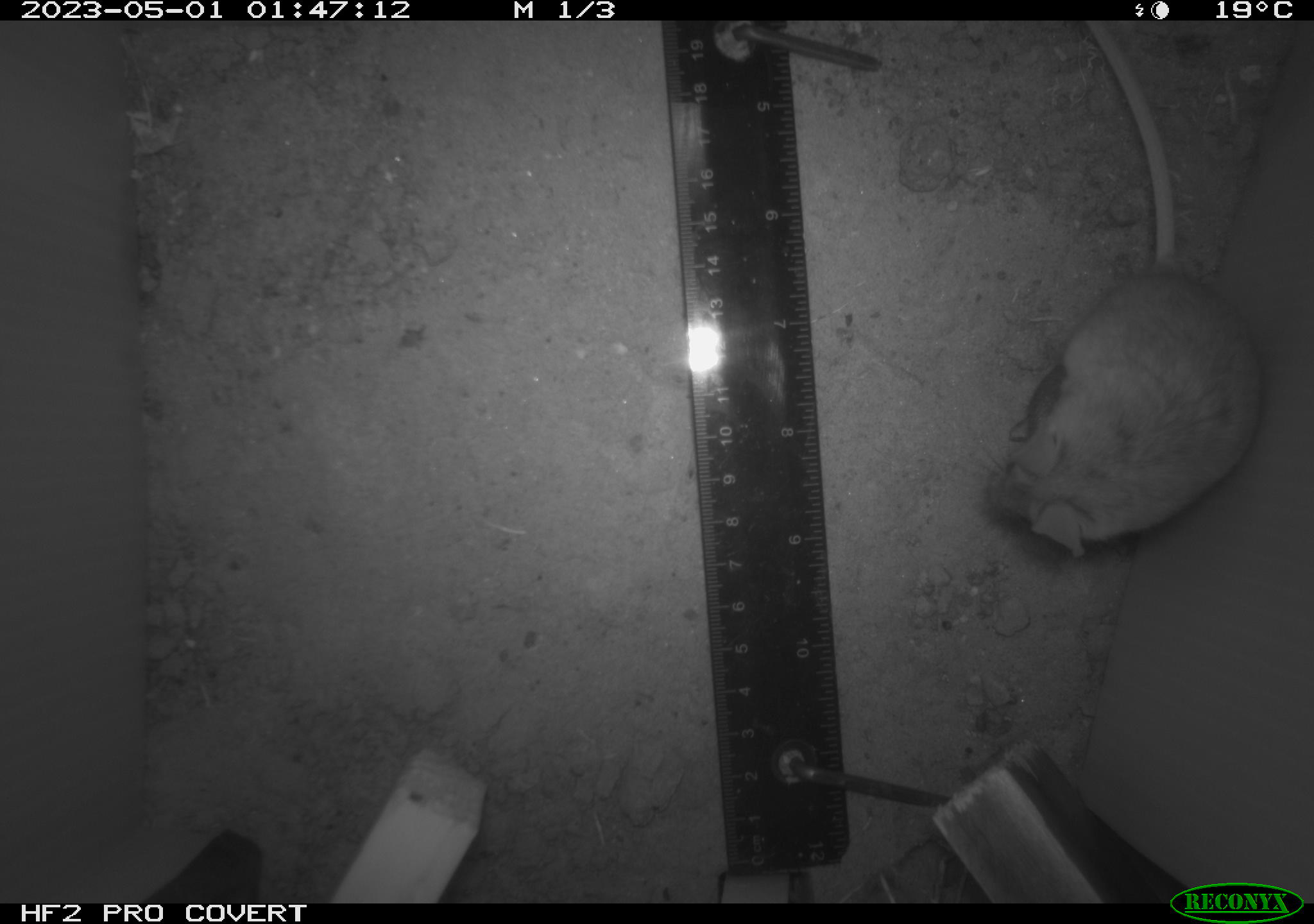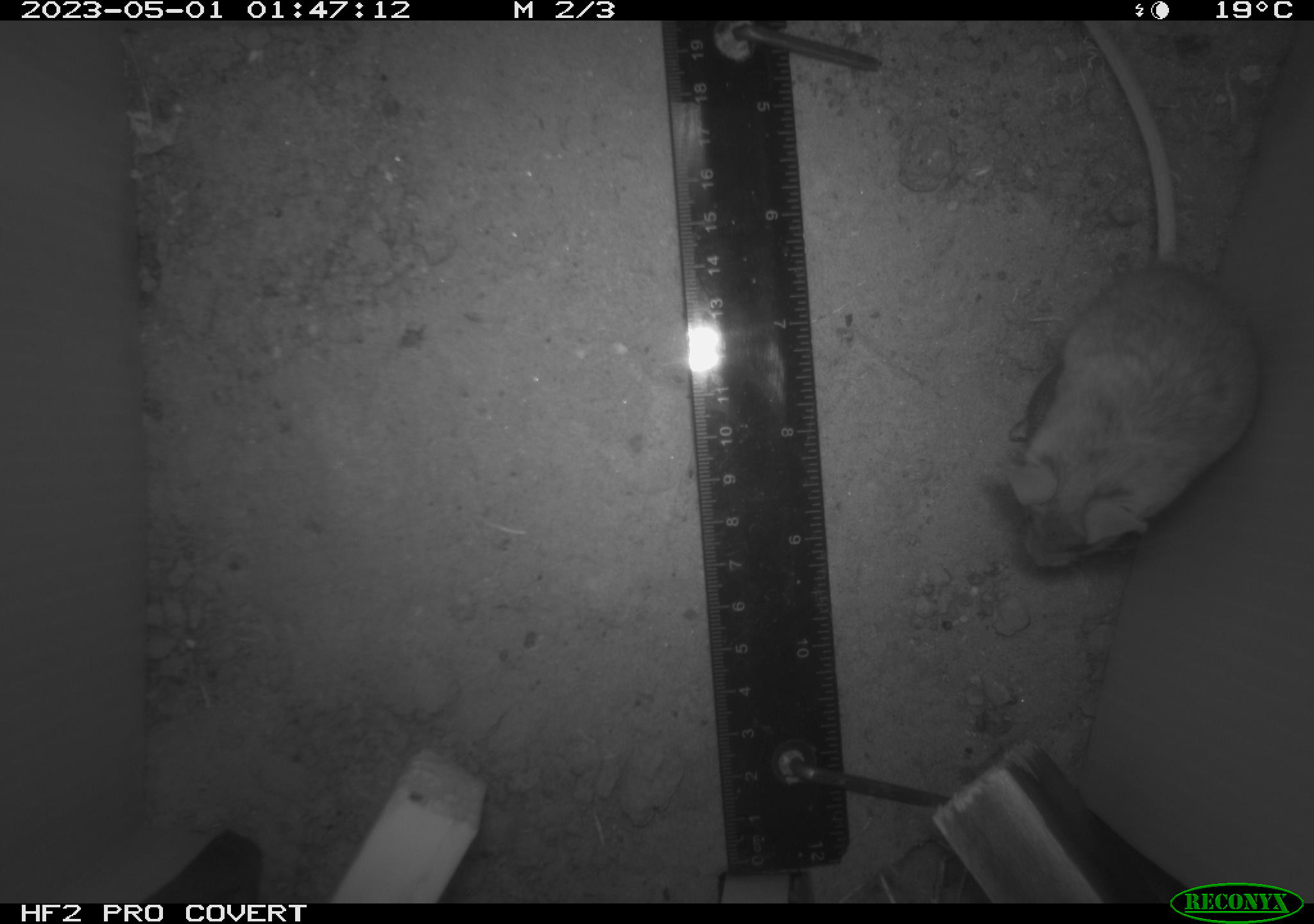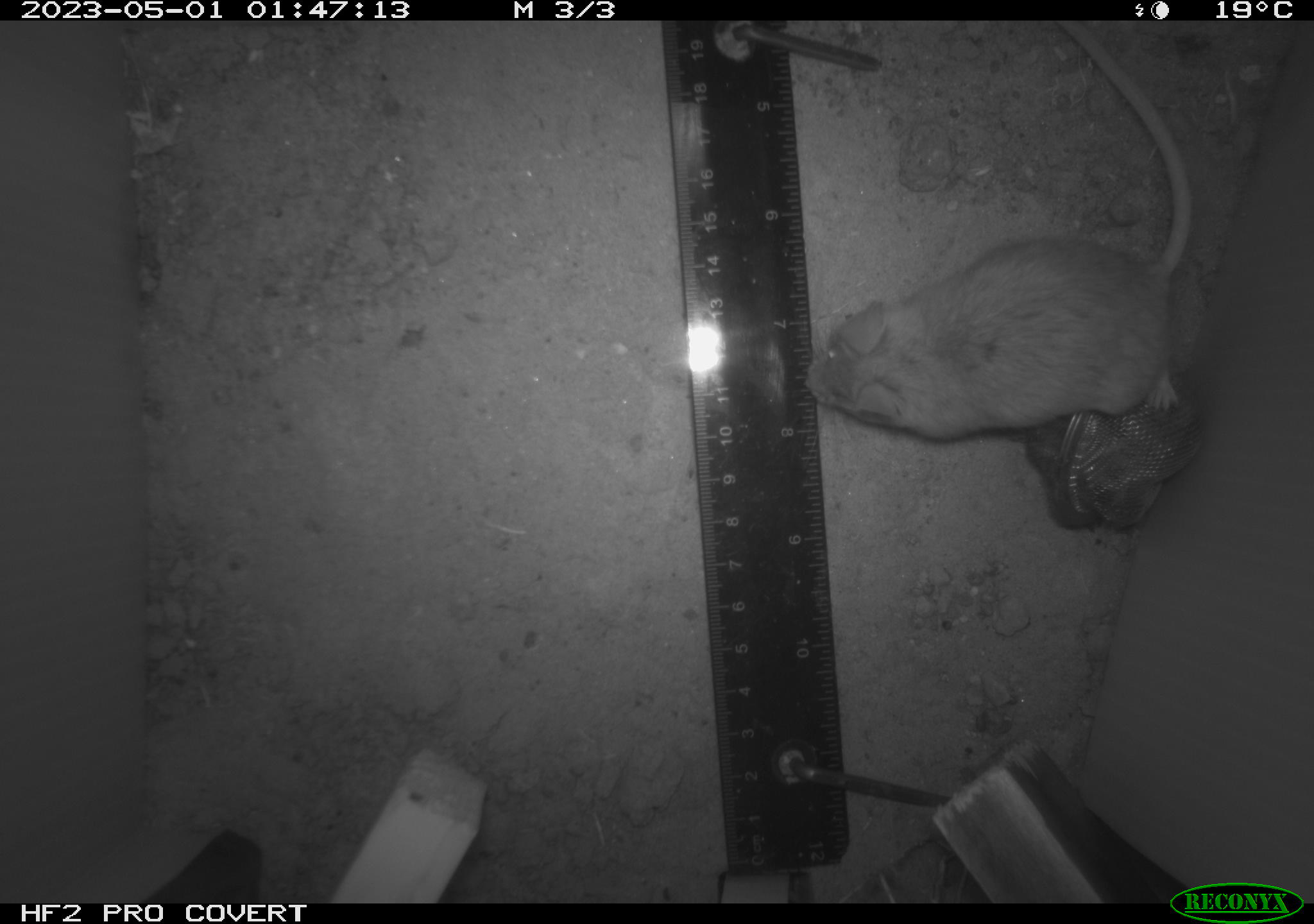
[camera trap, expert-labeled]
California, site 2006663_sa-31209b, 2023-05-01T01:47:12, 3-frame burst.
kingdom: Animalia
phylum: Chordata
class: Mammalia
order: Rodentia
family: Cricetidae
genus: Peromyscus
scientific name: Peromyscus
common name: deer mice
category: peromyscus species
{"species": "peromyscus species (deer mice) (Peromyscus)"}